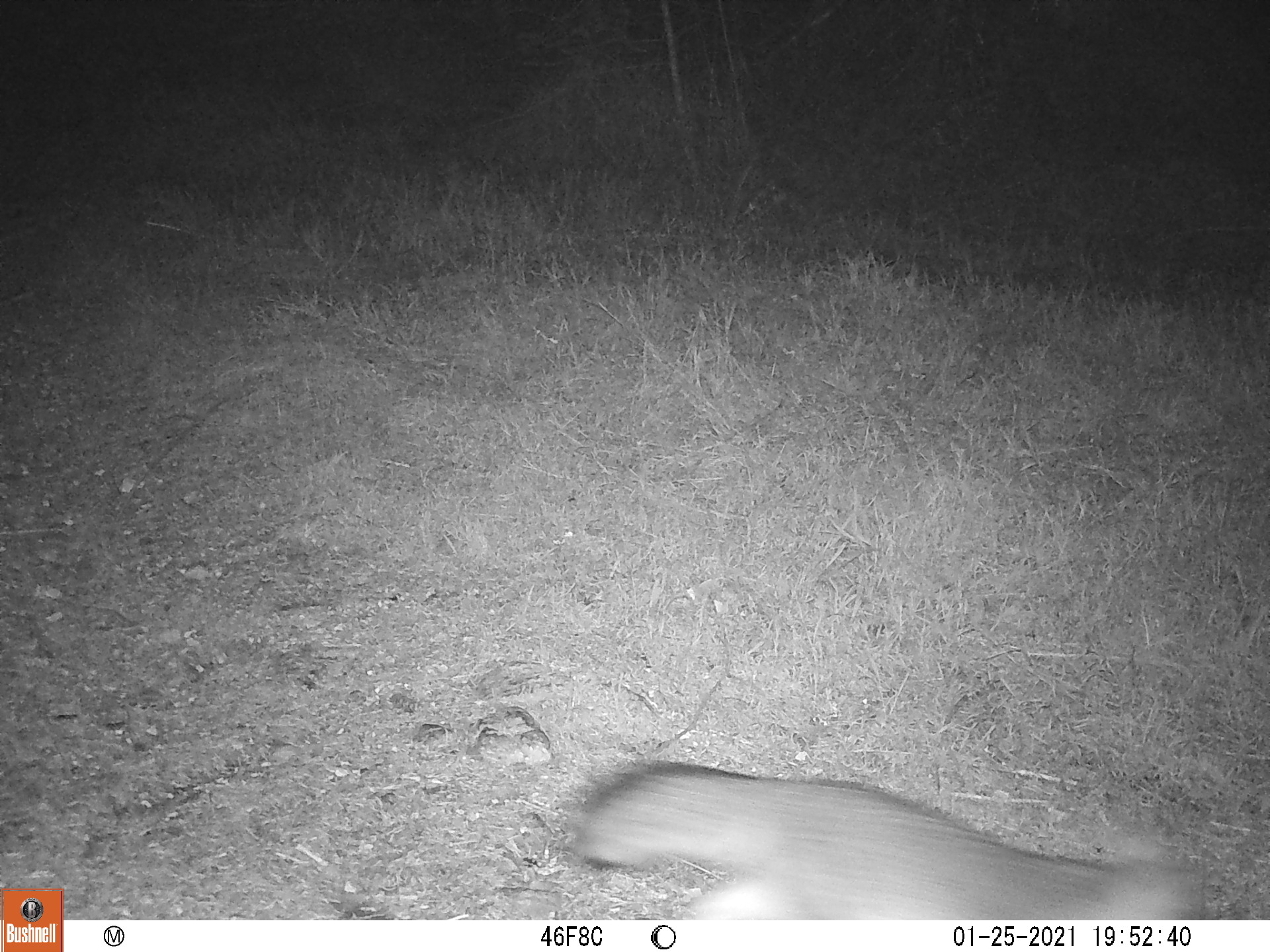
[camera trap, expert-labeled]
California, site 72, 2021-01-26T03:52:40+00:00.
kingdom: Animalia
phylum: Chordata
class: Mammalia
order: Carnivora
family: Canidae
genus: Urocyon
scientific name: Urocyon cinereoargenteus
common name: gray fox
Gray fox (Urocyon cinereoargenteus).